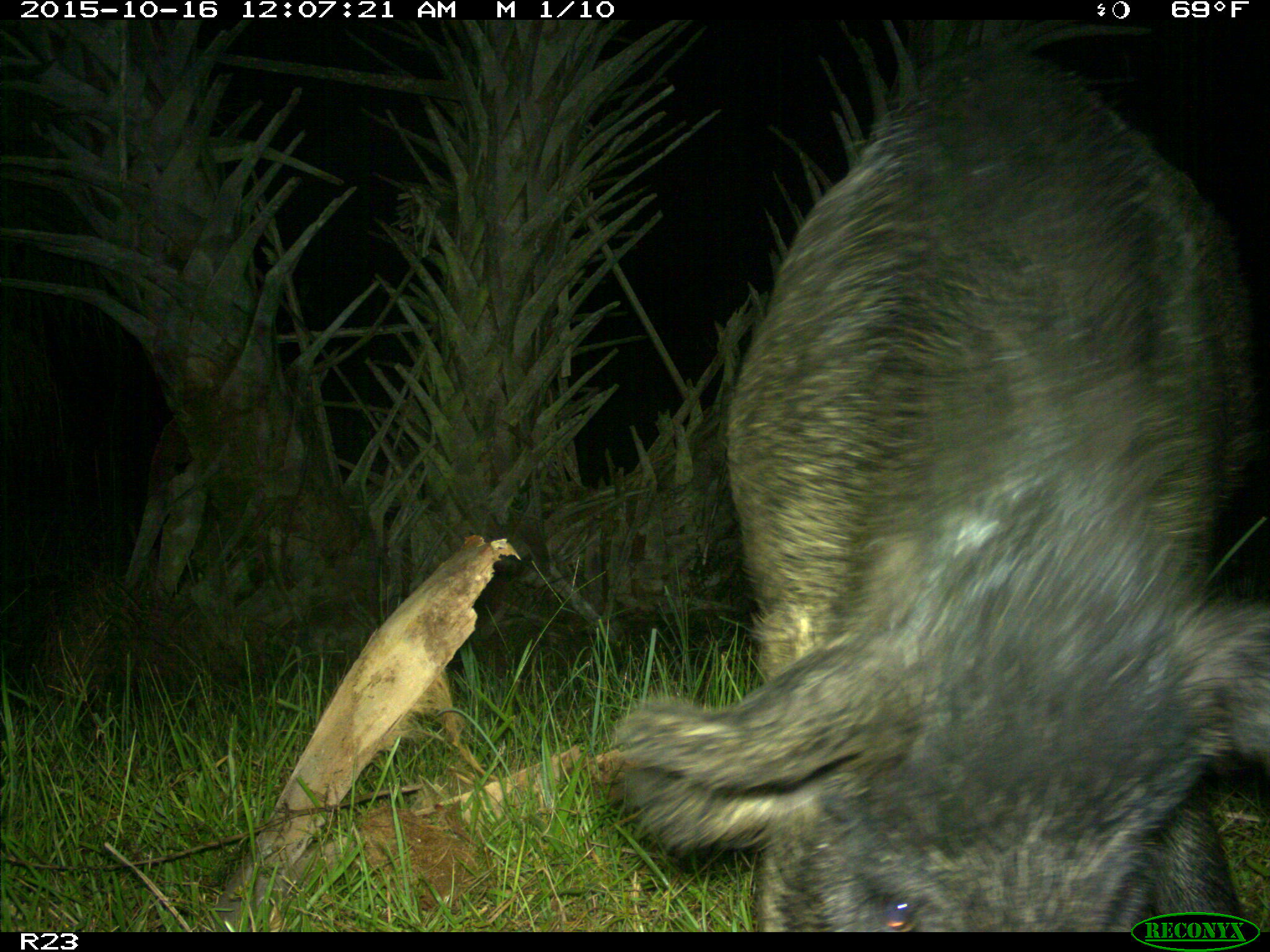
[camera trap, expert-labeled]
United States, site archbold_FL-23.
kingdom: Animalia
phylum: Chordata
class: Mammalia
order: Artiodactyla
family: Suidae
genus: Sus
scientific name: Sus scrofa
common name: wild boar